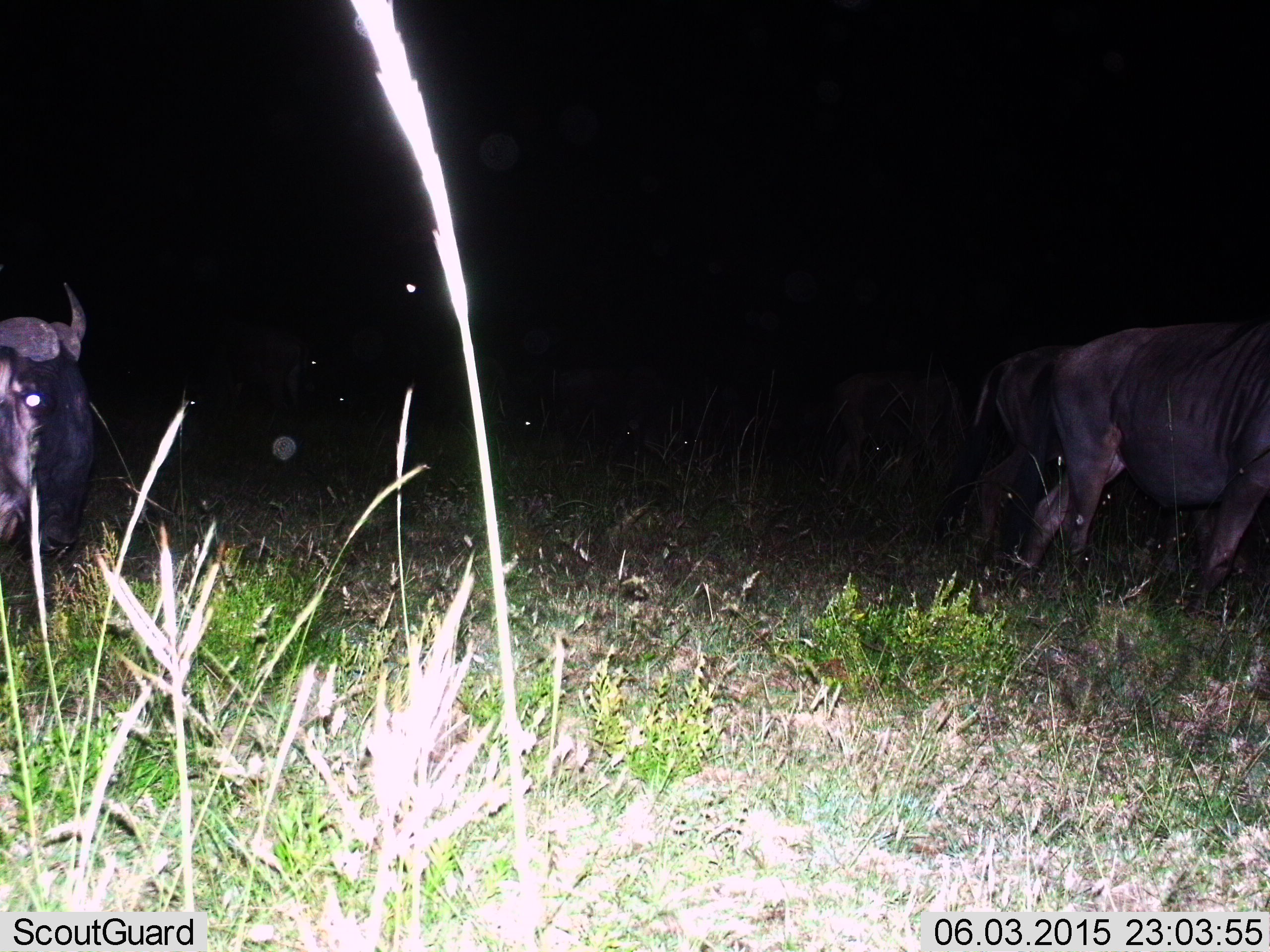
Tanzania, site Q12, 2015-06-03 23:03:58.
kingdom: Animalia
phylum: Chordata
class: Mammalia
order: Artiodactyla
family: Bovidae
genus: Connochaetes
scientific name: Connochaetes taurinus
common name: blue wildebeest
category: wildebeest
Wildebeest (blue wildebeest) (Connochaetes taurinus), count 3. Behavior (volunteer vote fractions): standing 50%, resting 0%, moving 70%, interacting 0%. Young present (vote fraction): 0%. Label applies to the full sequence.